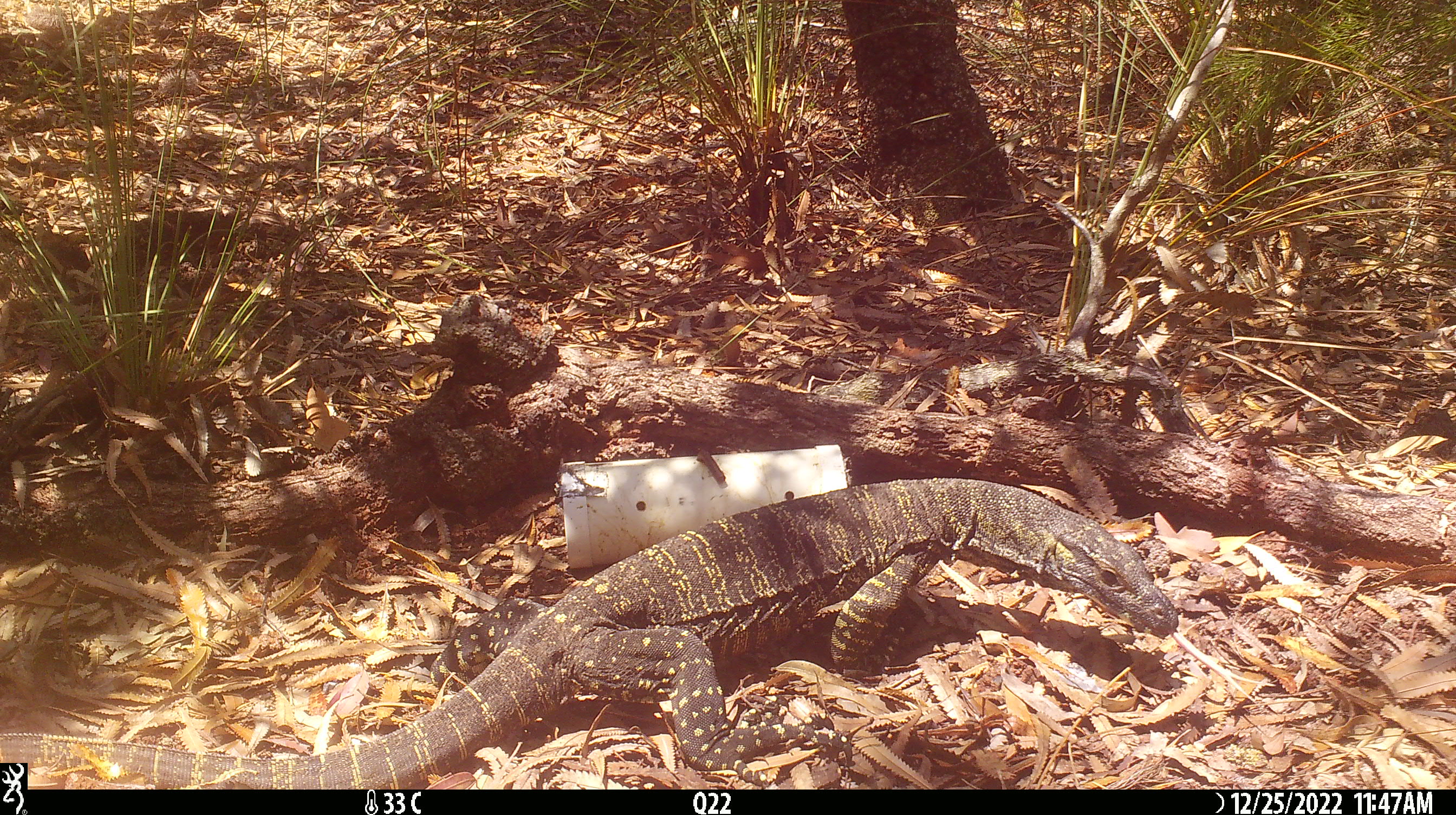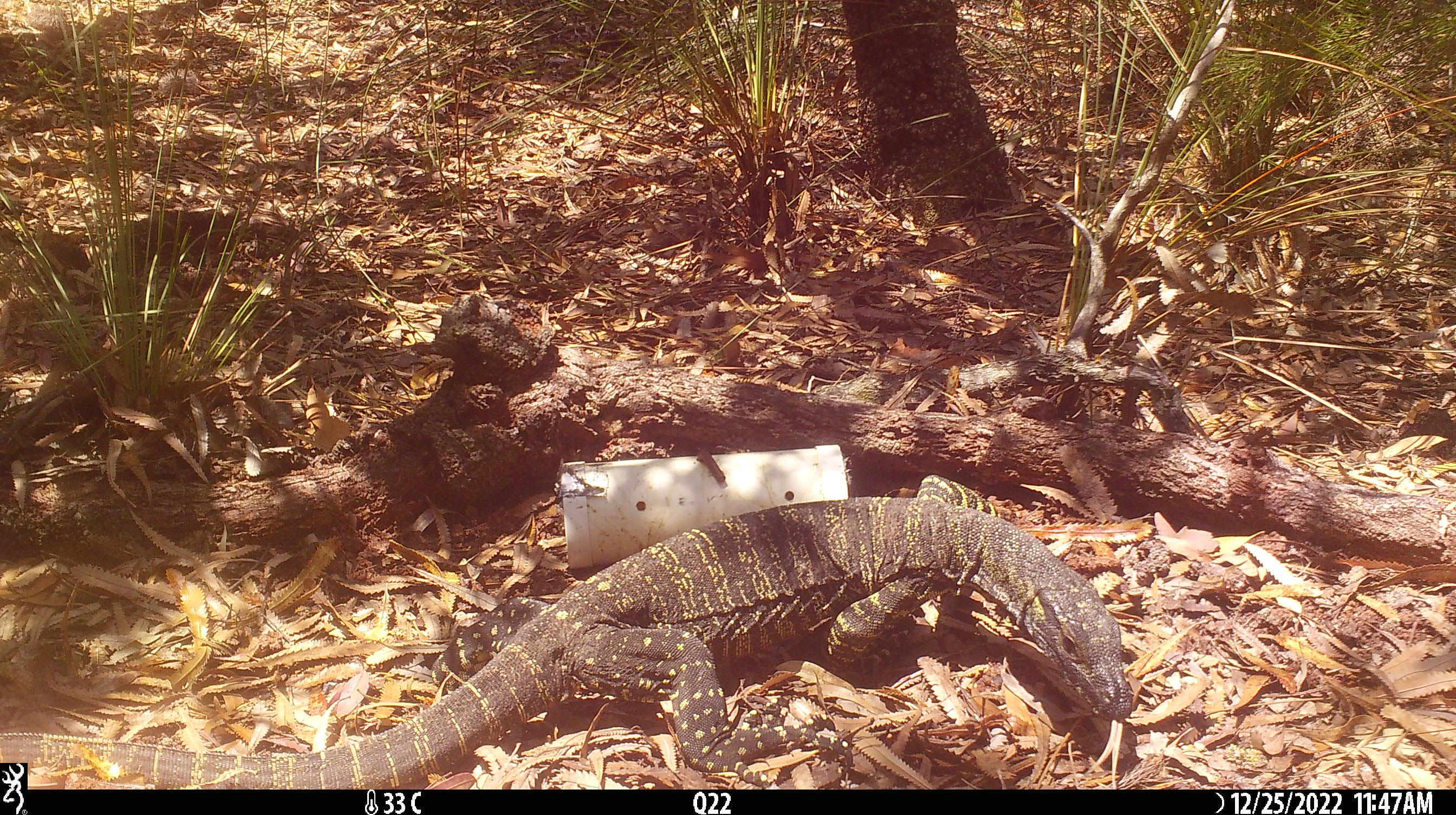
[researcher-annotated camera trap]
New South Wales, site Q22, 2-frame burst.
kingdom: Animalia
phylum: Chordata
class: Reptilia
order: Squamata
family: Varanidae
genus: Varanus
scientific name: Varanus varius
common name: lace monitor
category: goanna